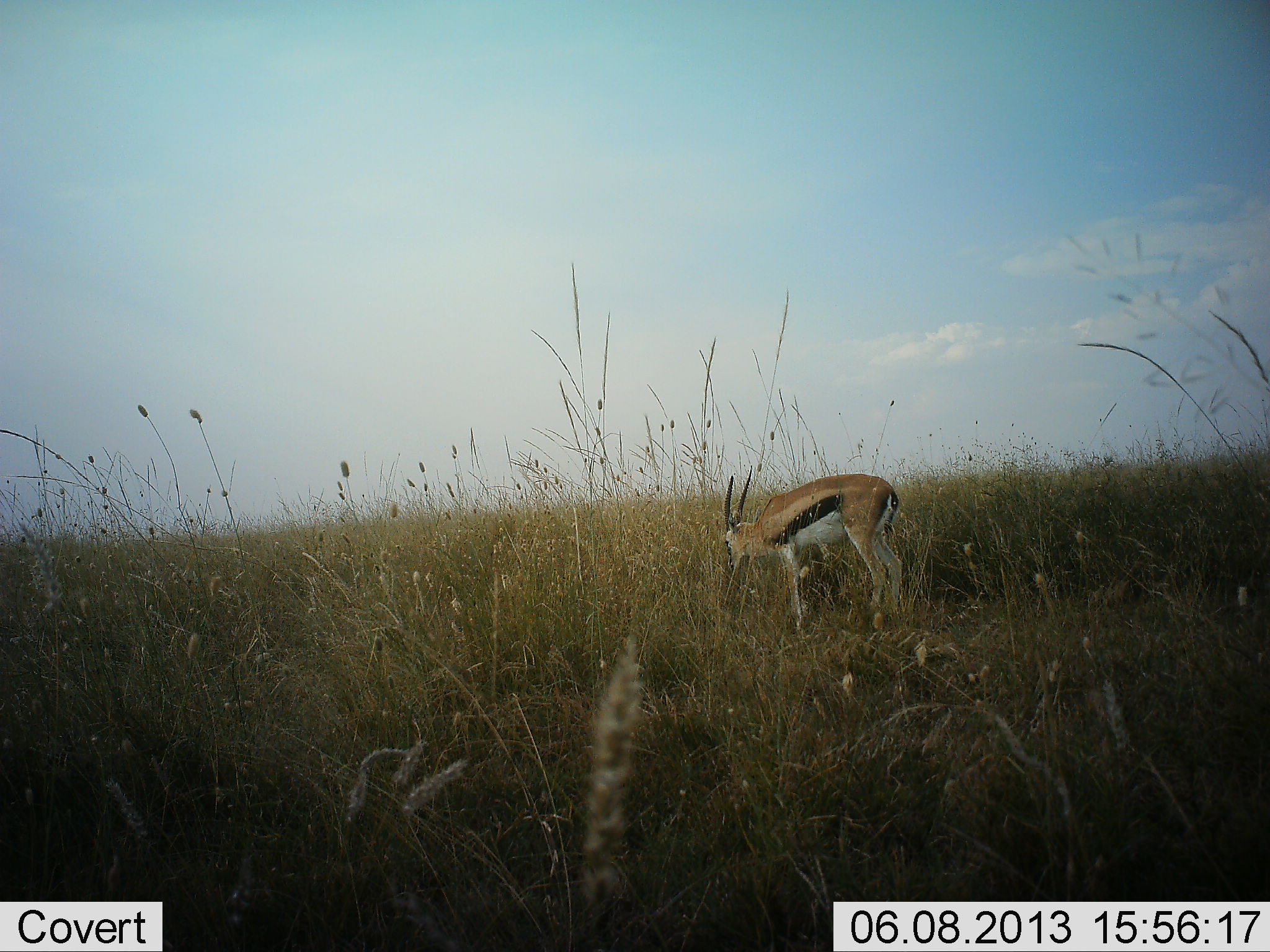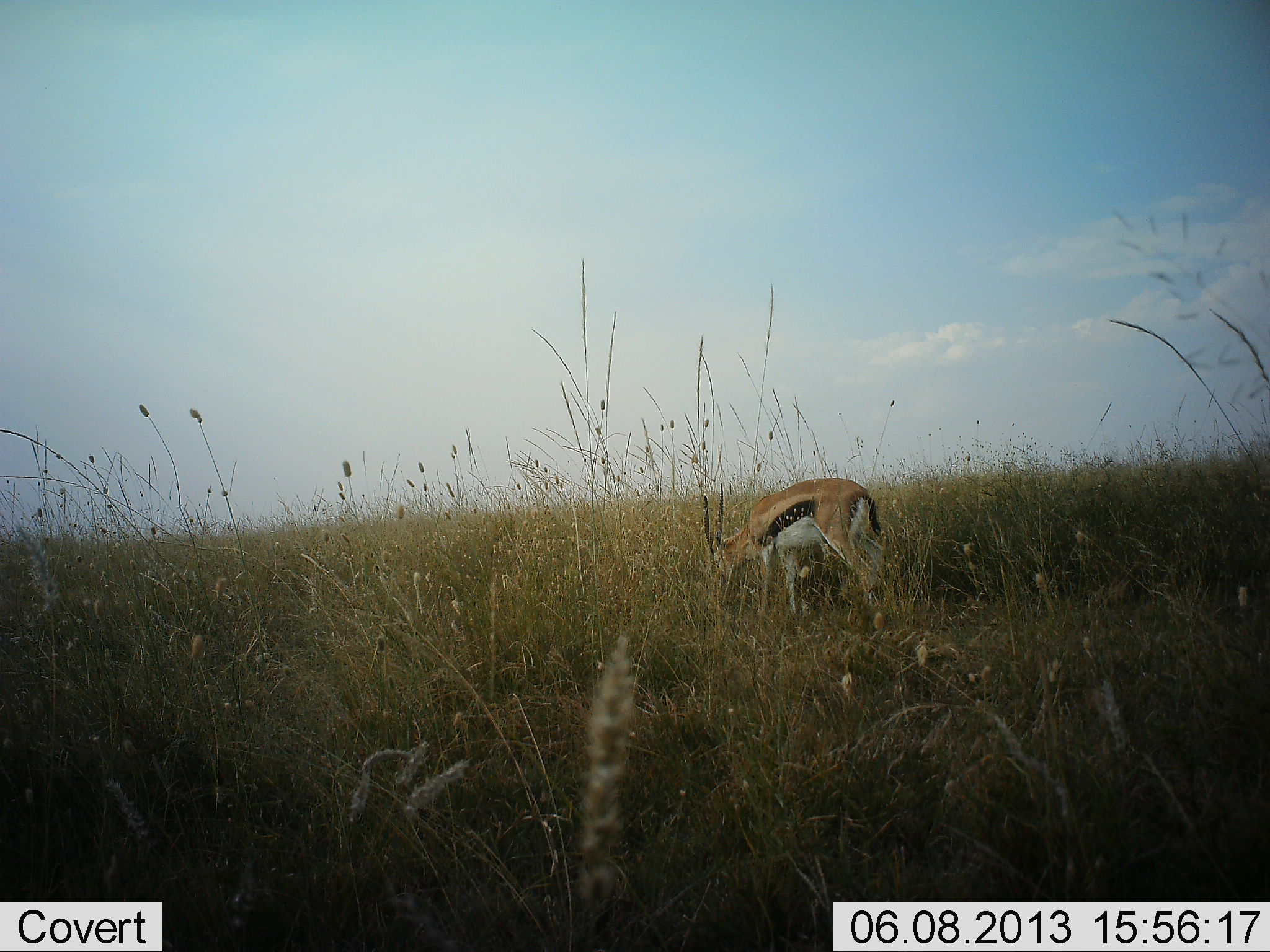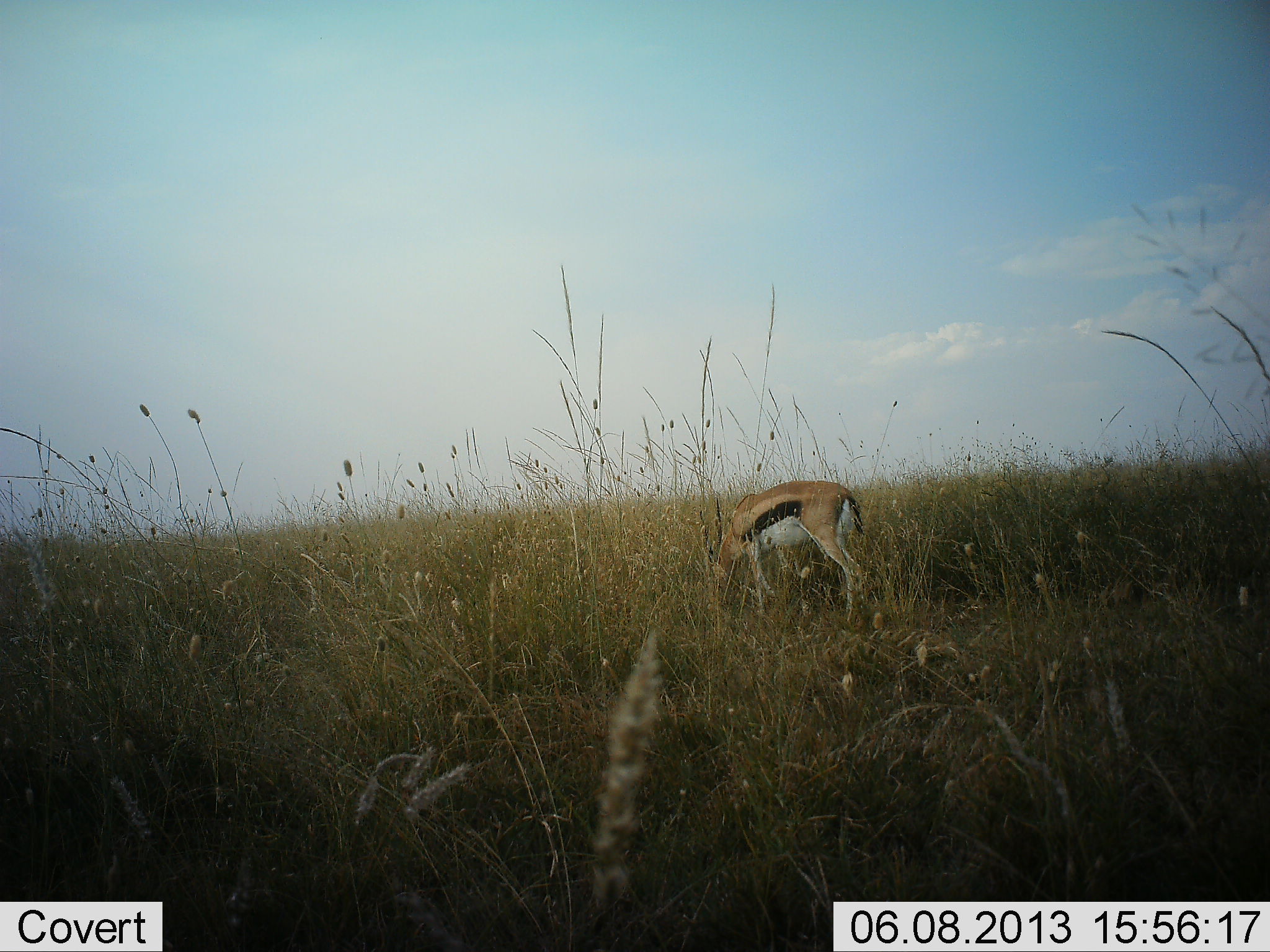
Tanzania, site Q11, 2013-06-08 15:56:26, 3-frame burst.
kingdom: Animalia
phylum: Chordata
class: Mammalia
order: Artiodactyla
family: Bovidae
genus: Eudorcas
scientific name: Eudorcas thomsonii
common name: thomson's gazelle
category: gazellethomsons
Gazellethomsons (thomson's gazelle) (Eudorcas thomsonii), count 1. Behavior (volunteer vote fractions): standing 20%, resting 0%, moving 4%, interacting 0%. Young present (vote fraction): 0%. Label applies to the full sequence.